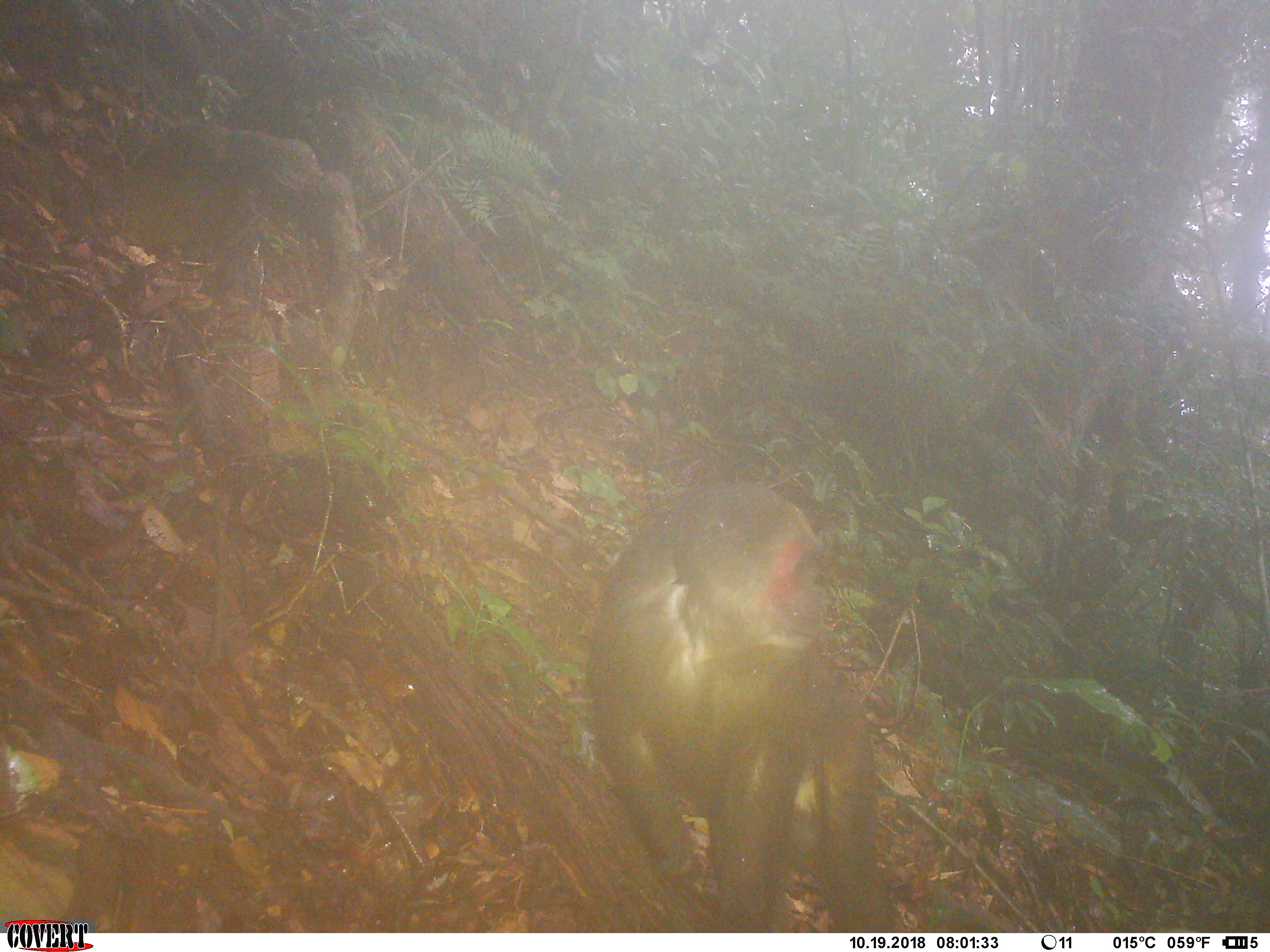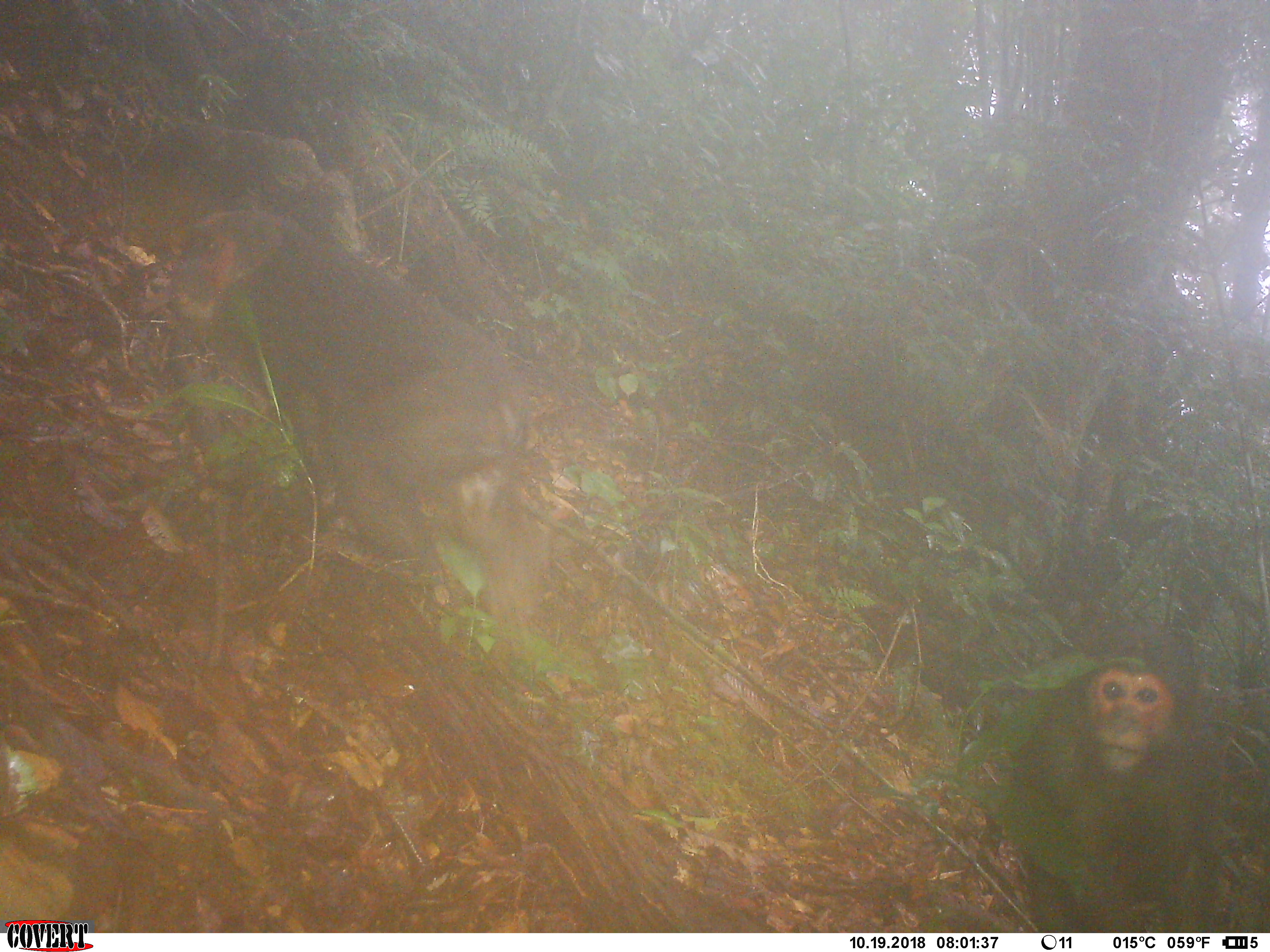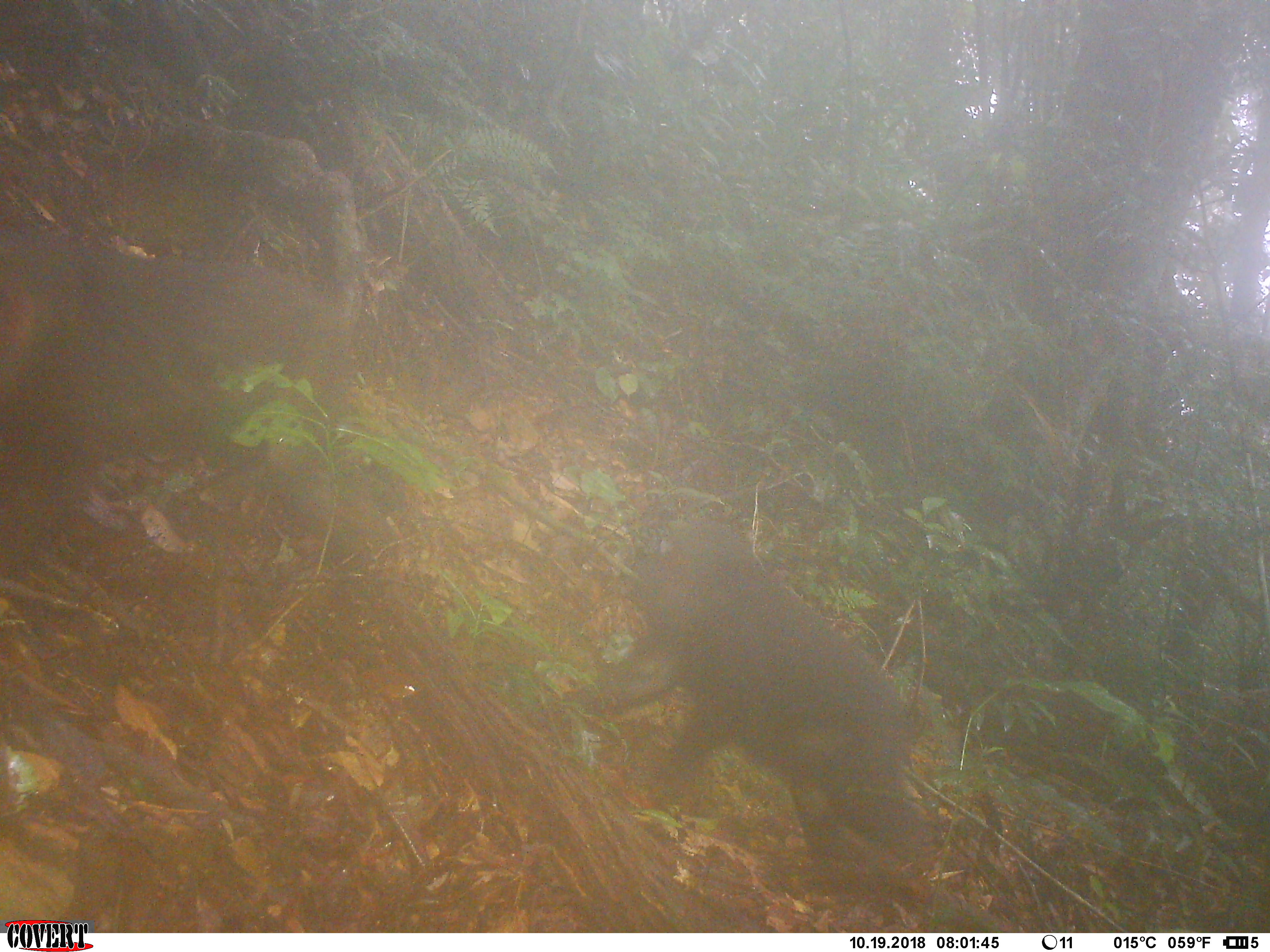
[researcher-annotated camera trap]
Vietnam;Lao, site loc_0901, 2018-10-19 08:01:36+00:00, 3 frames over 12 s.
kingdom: Animalia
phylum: Chordata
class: Mammalia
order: Primates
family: Cercopithecidae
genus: Macaca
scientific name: Macaca arctoides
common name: stump-tailed macaque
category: stump tailed macaque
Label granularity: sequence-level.